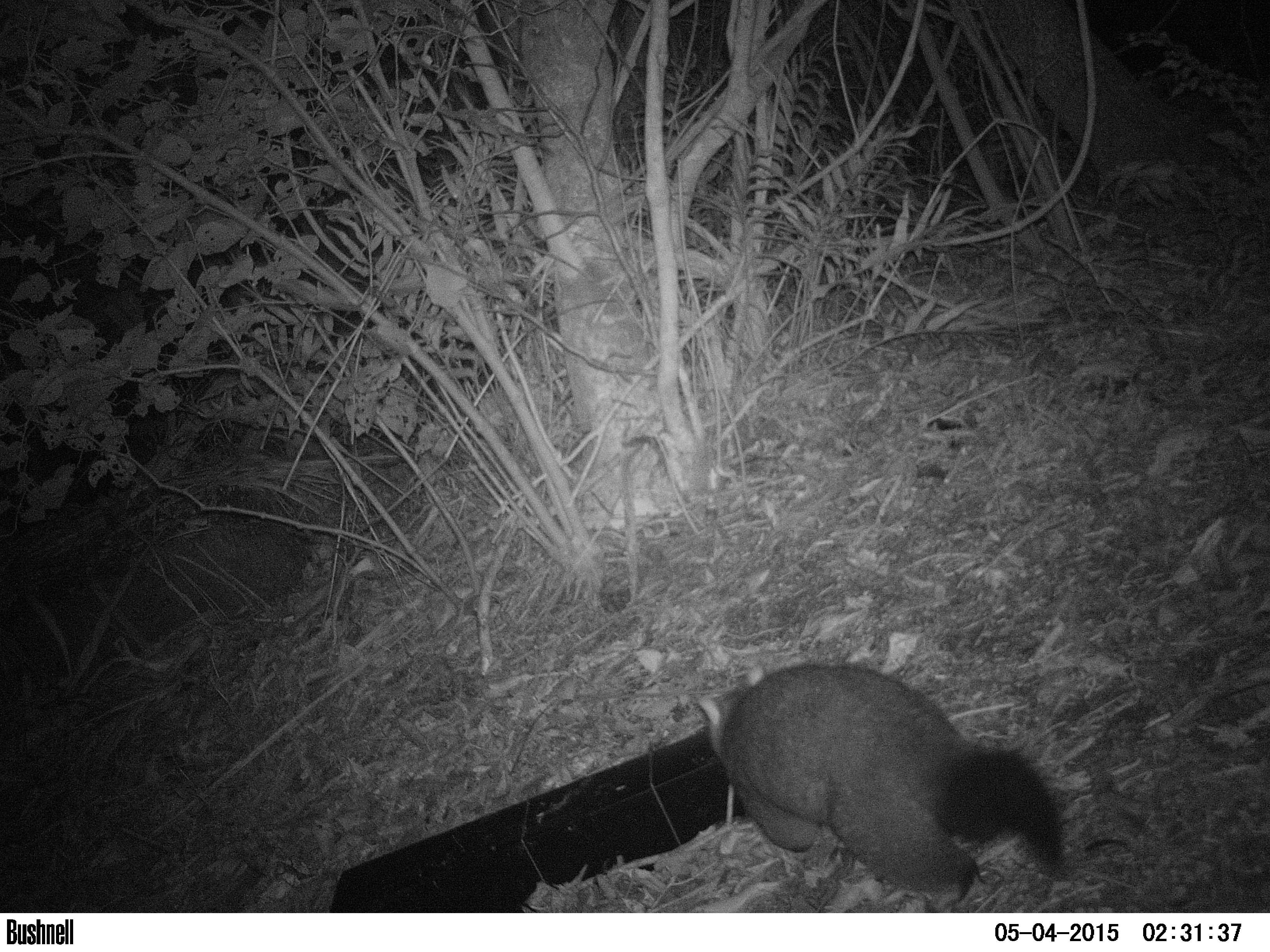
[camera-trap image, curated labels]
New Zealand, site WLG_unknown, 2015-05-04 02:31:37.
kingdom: Animalia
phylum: Chordata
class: Mammalia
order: Diprotodontia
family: Phalangeridae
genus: Trichosurus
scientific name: Trichosurus vulpecula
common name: common brushtail possum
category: possum